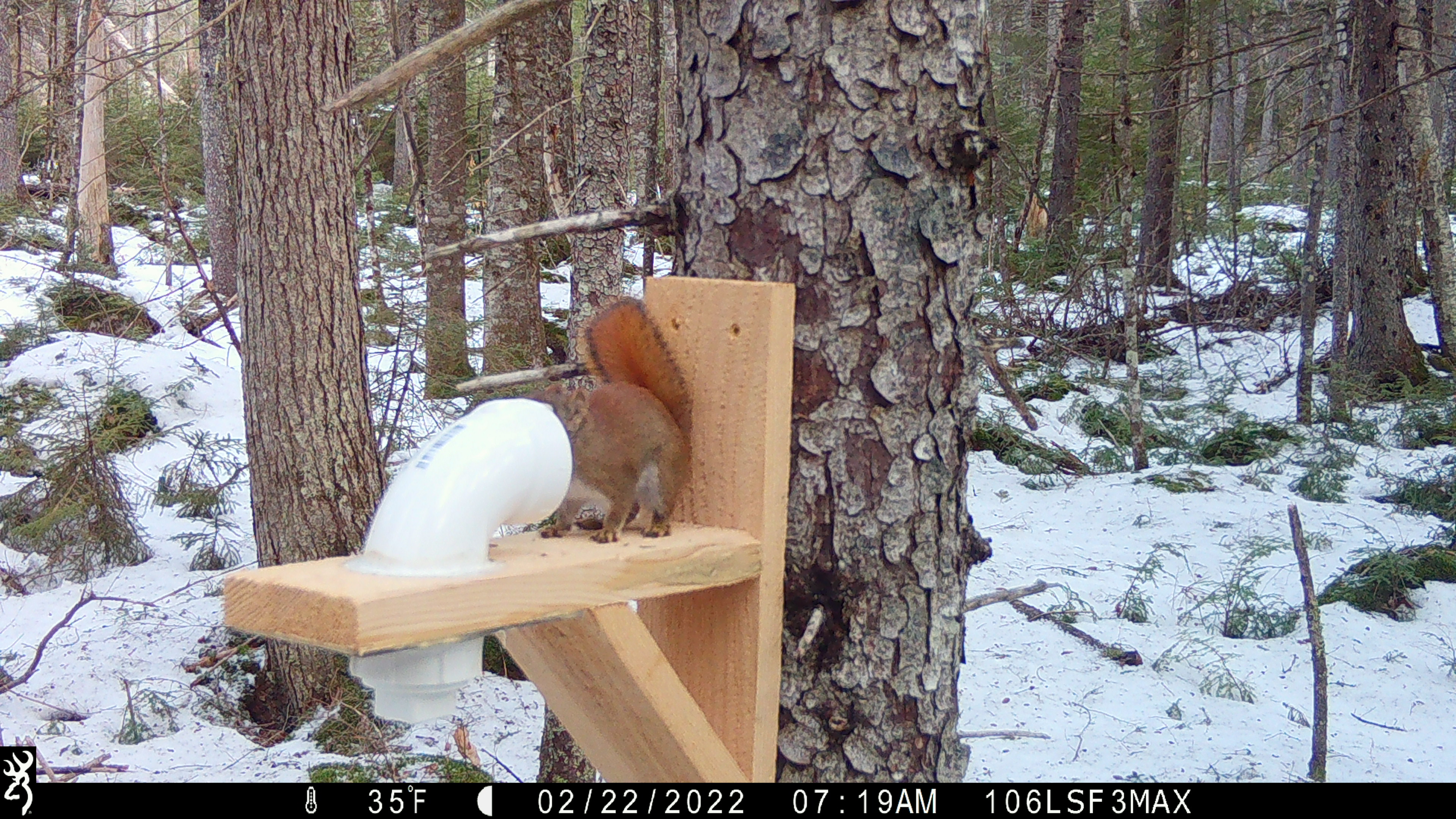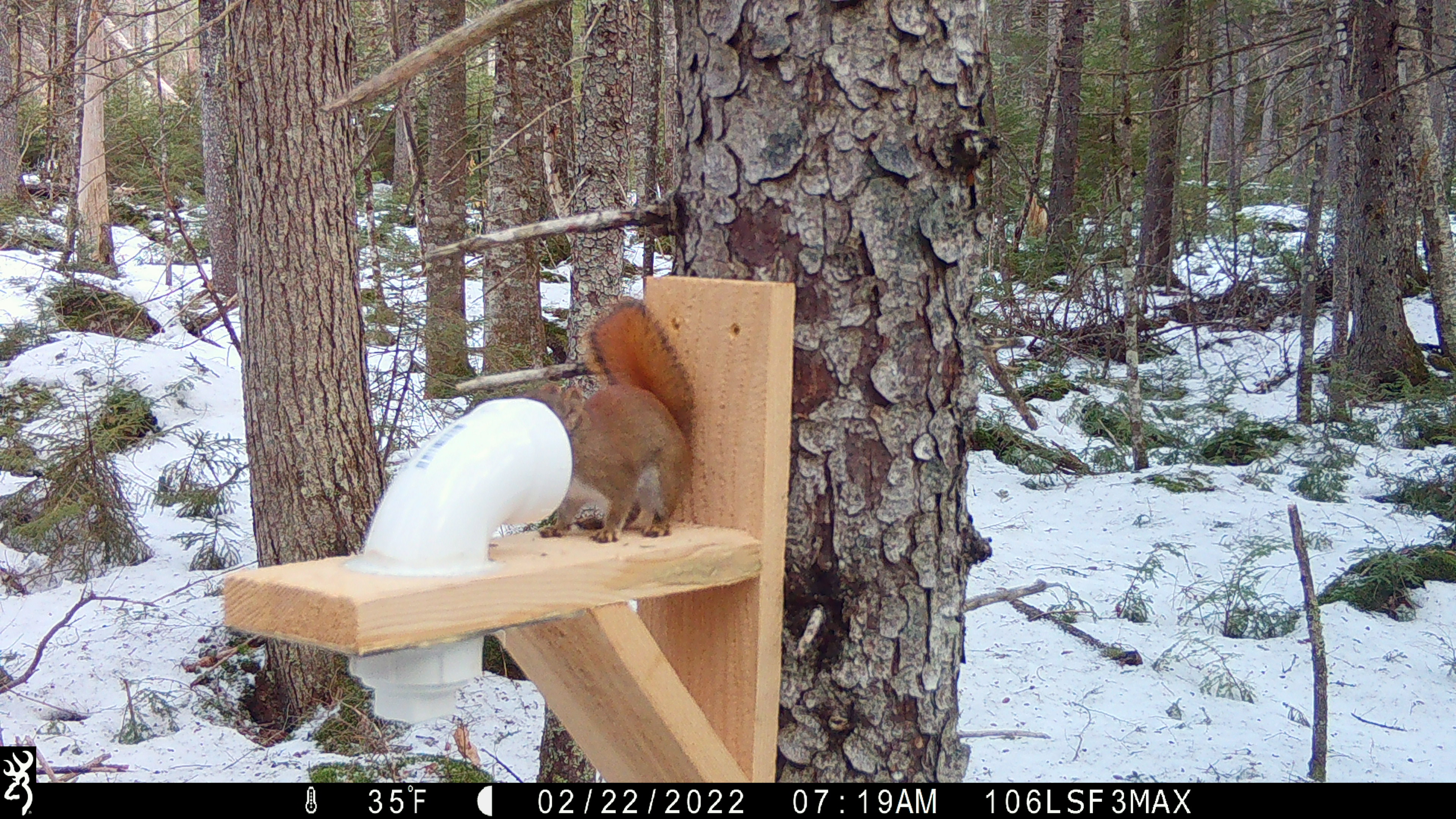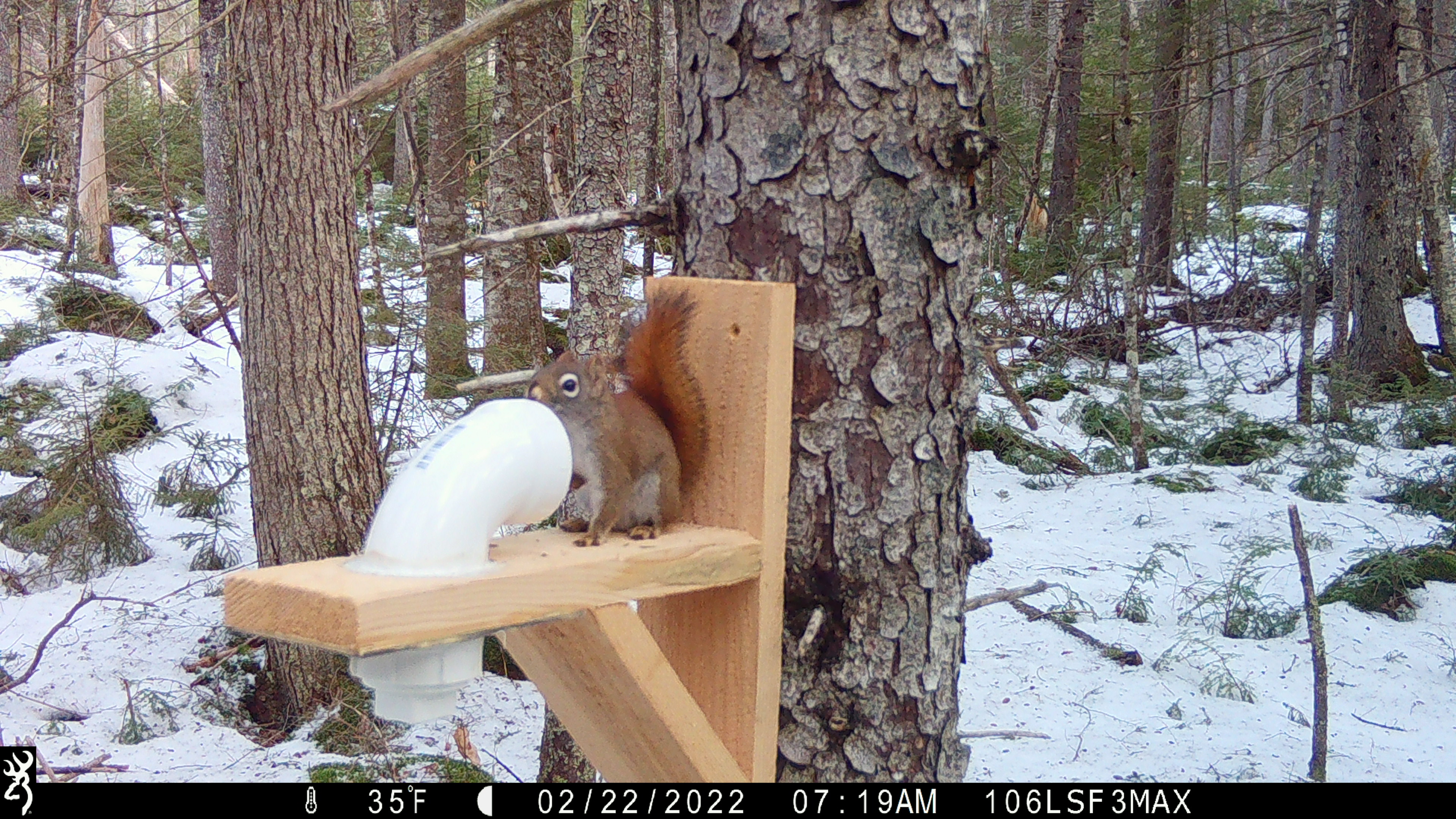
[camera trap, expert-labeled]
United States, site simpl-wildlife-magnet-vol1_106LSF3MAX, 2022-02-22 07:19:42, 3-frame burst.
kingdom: Animalia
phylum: Chordata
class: Mammalia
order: Rodentia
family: Sciuridae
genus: Tamiasciurus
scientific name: Tamiasciurus hudsonicus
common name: red squirrel